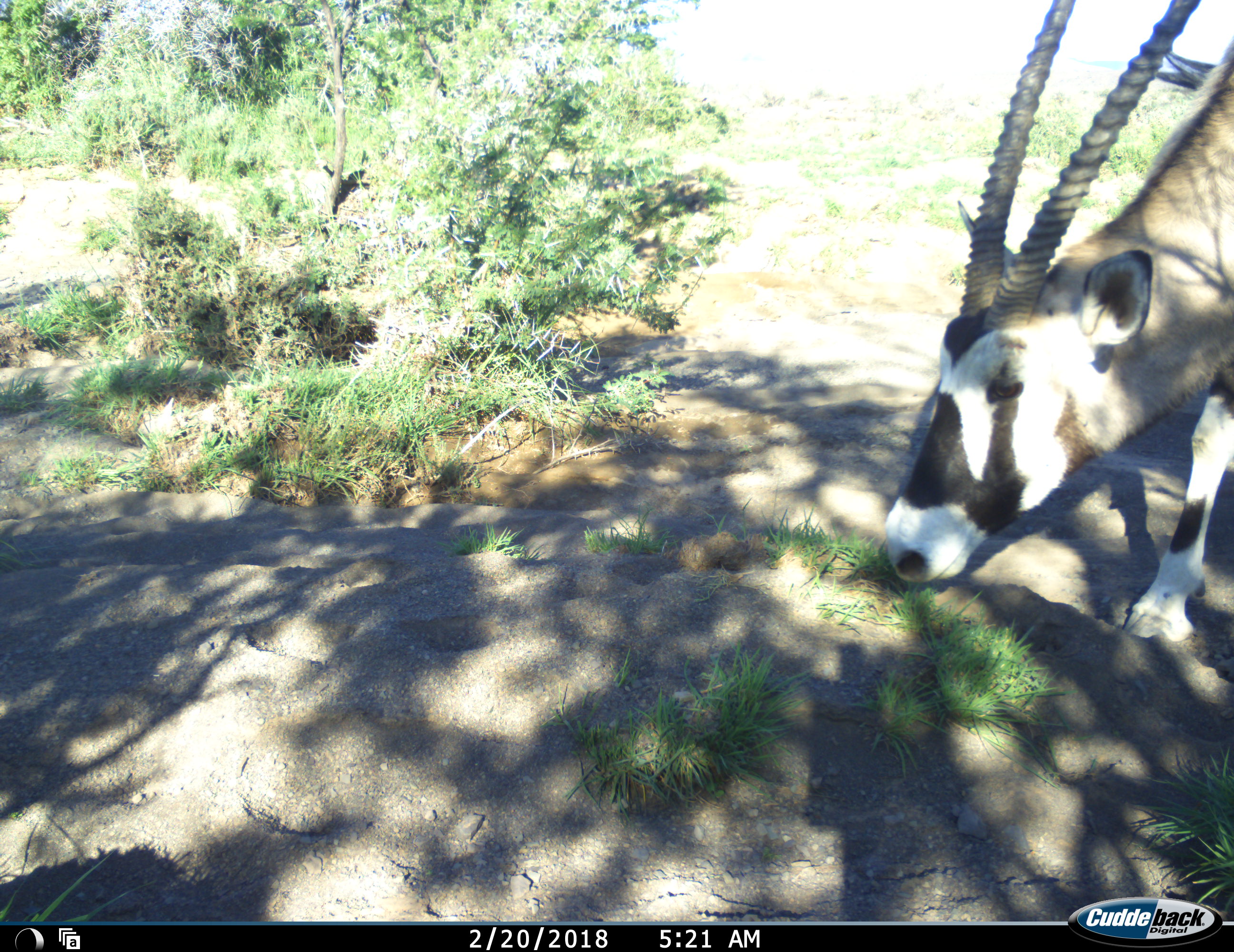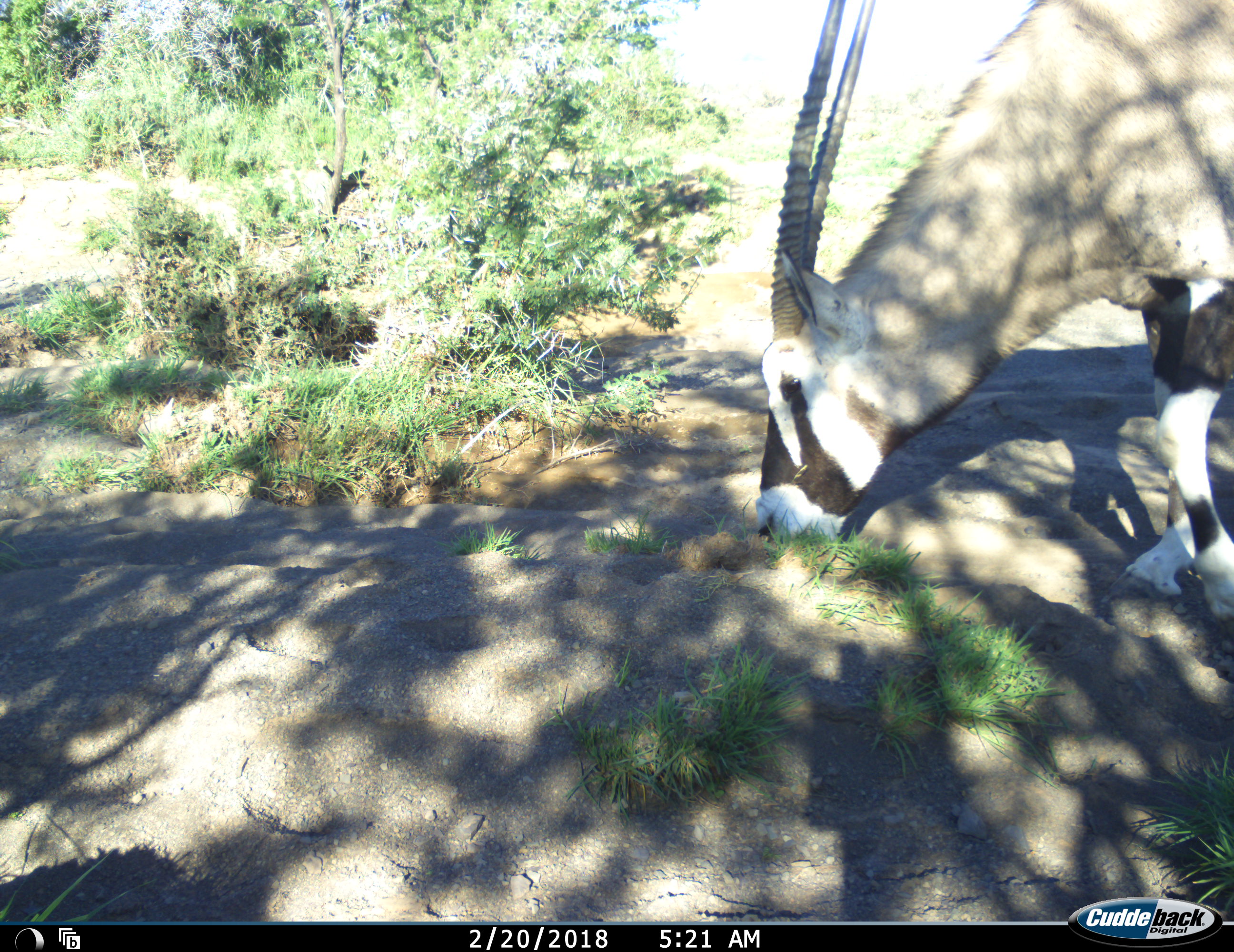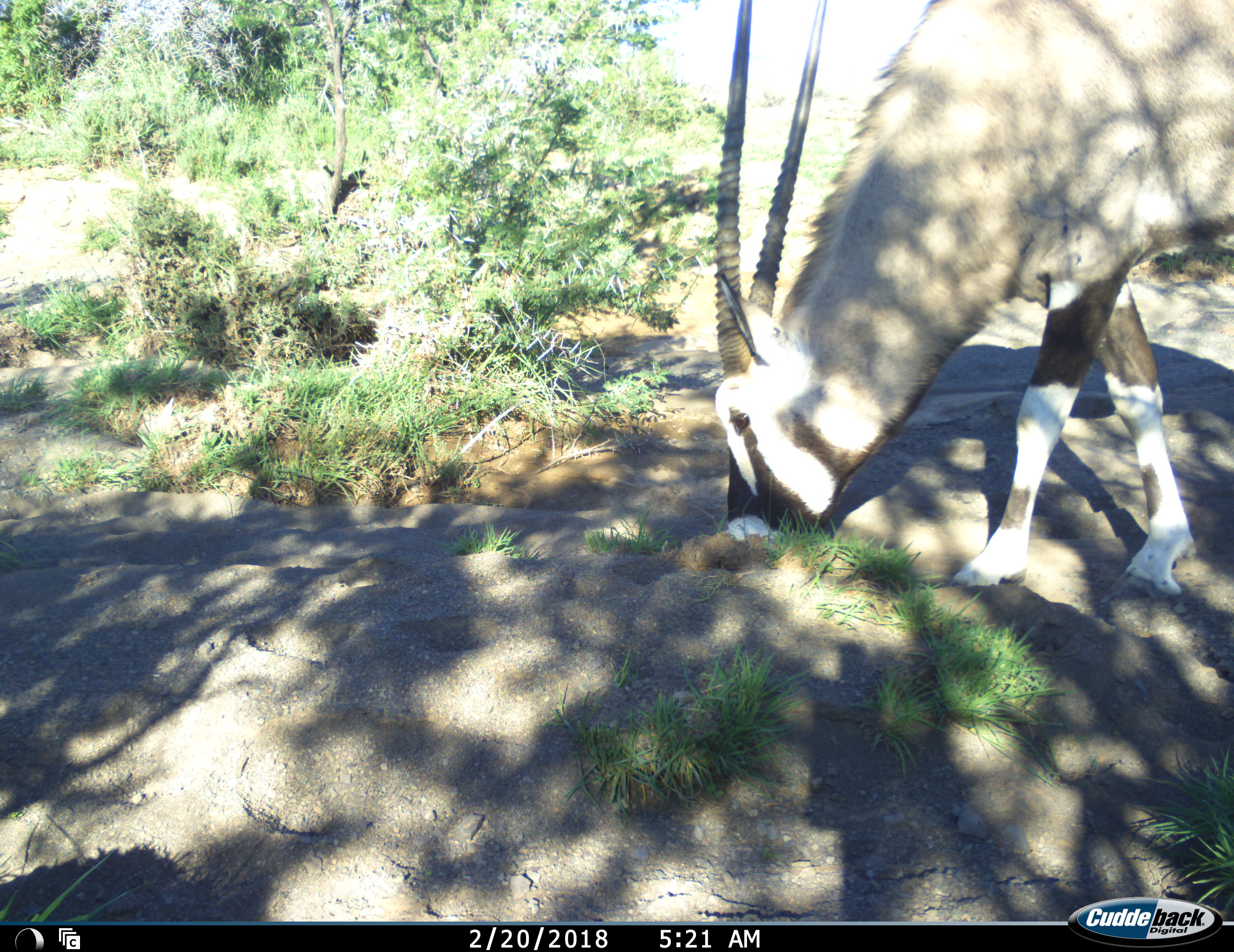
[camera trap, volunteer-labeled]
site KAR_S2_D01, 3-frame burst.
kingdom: Animalia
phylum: Chordata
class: Mammalia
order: Artiodactyla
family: Bovidae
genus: Oryx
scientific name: Oryx gazella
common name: gemsbok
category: oryx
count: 1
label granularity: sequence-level